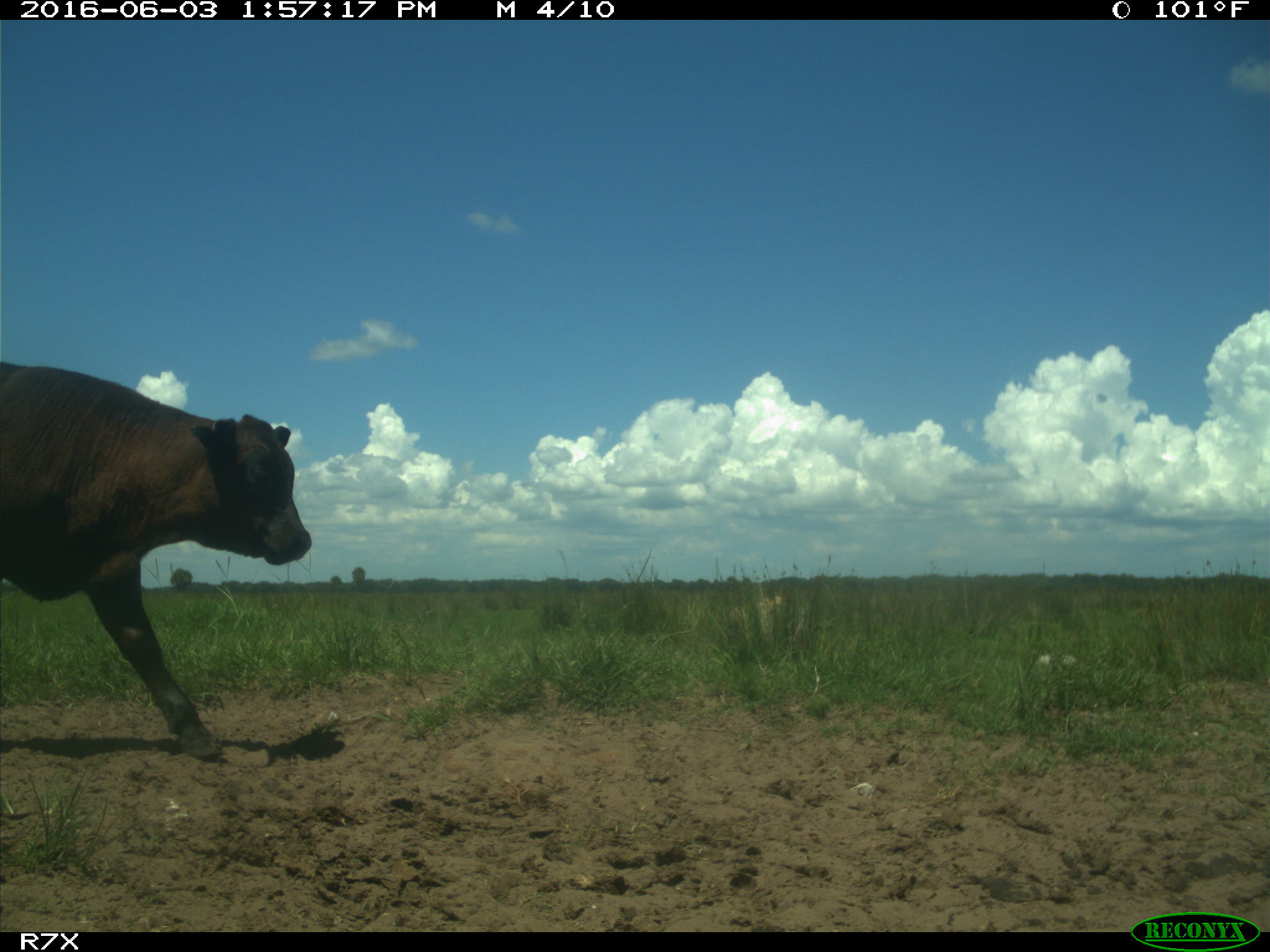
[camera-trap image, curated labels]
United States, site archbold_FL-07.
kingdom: Animalia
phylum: Chordata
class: Mammalia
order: Artiodactyla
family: Bovidae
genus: Bos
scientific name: Bos taurus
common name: domestic cow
Bos taurus (domestic cow).